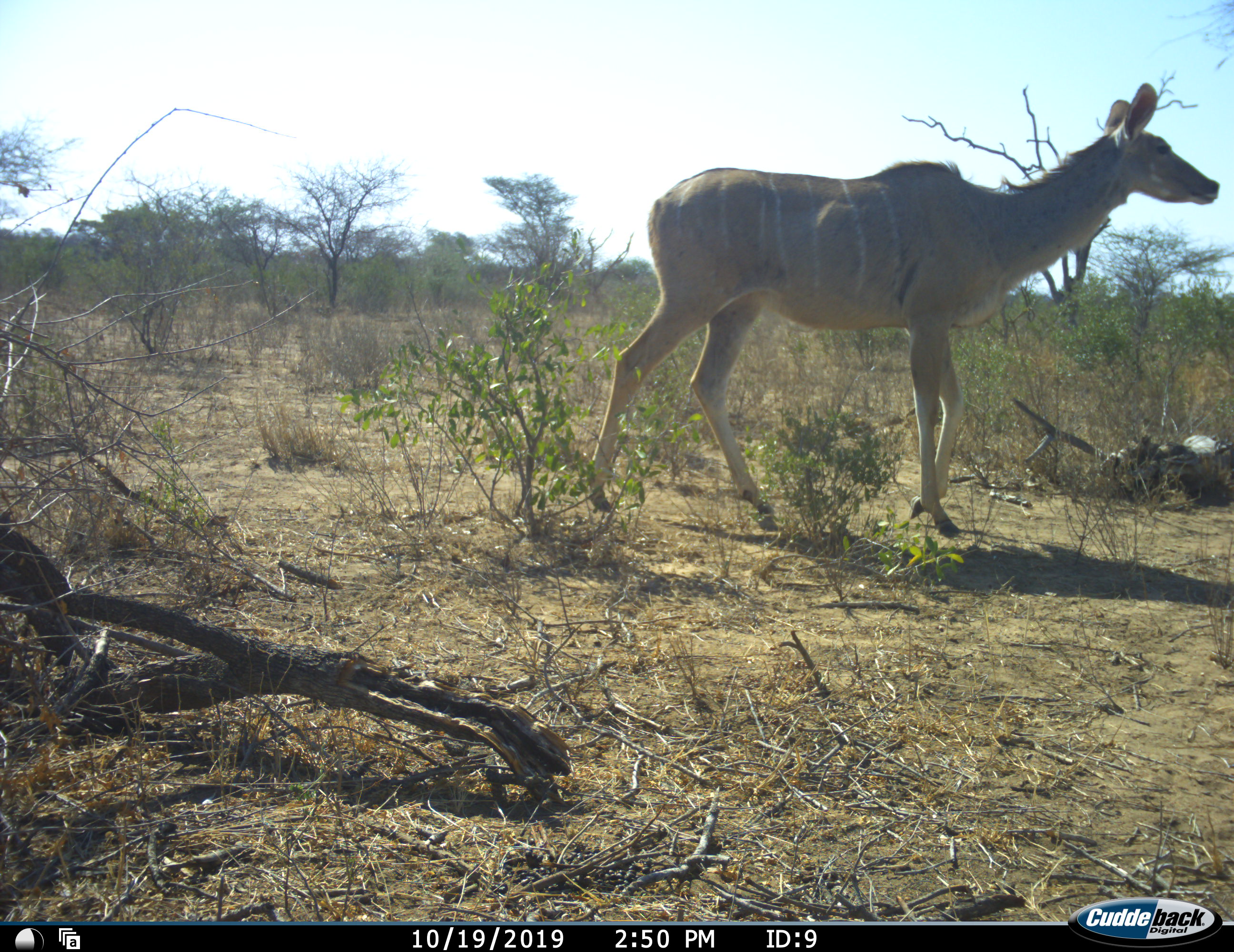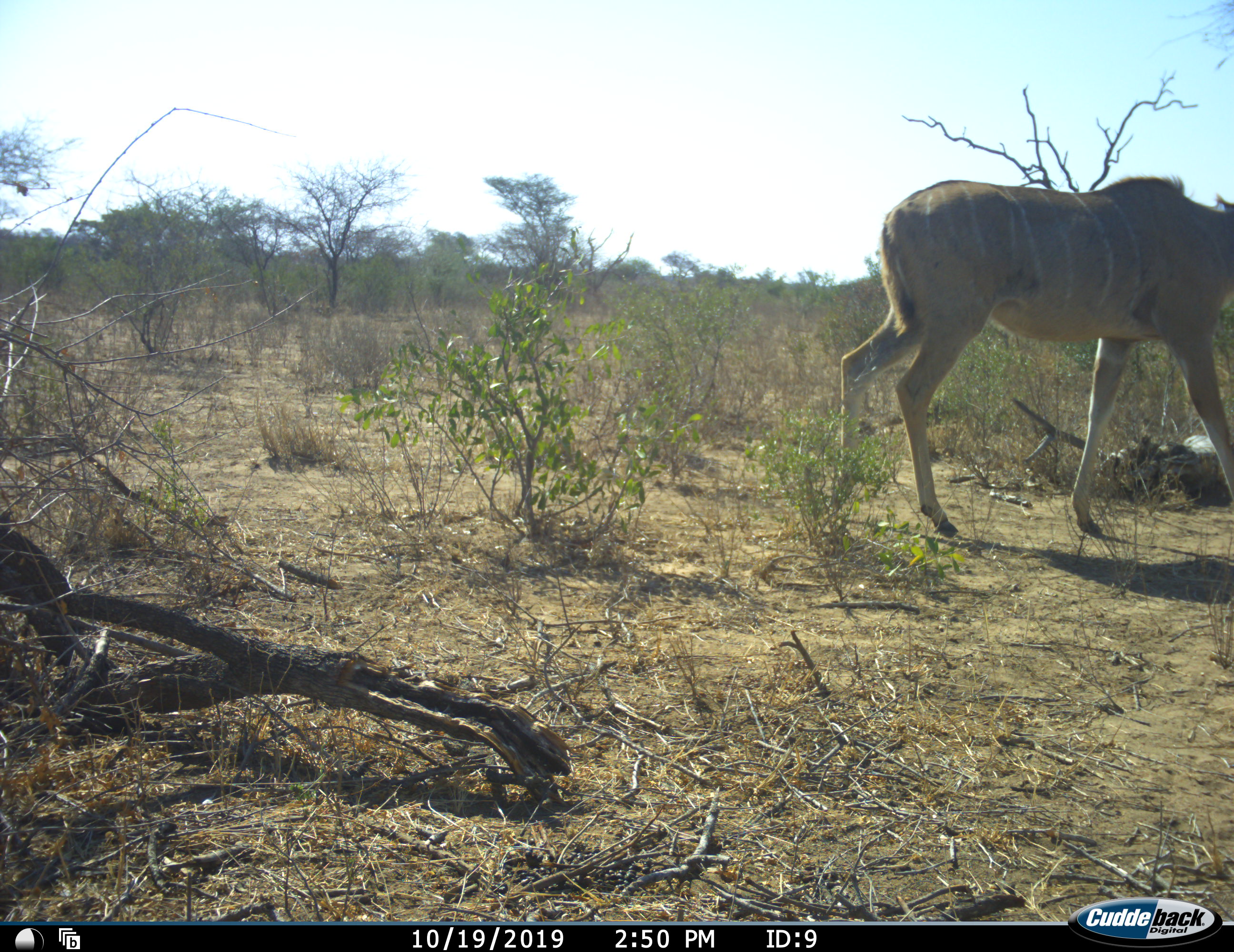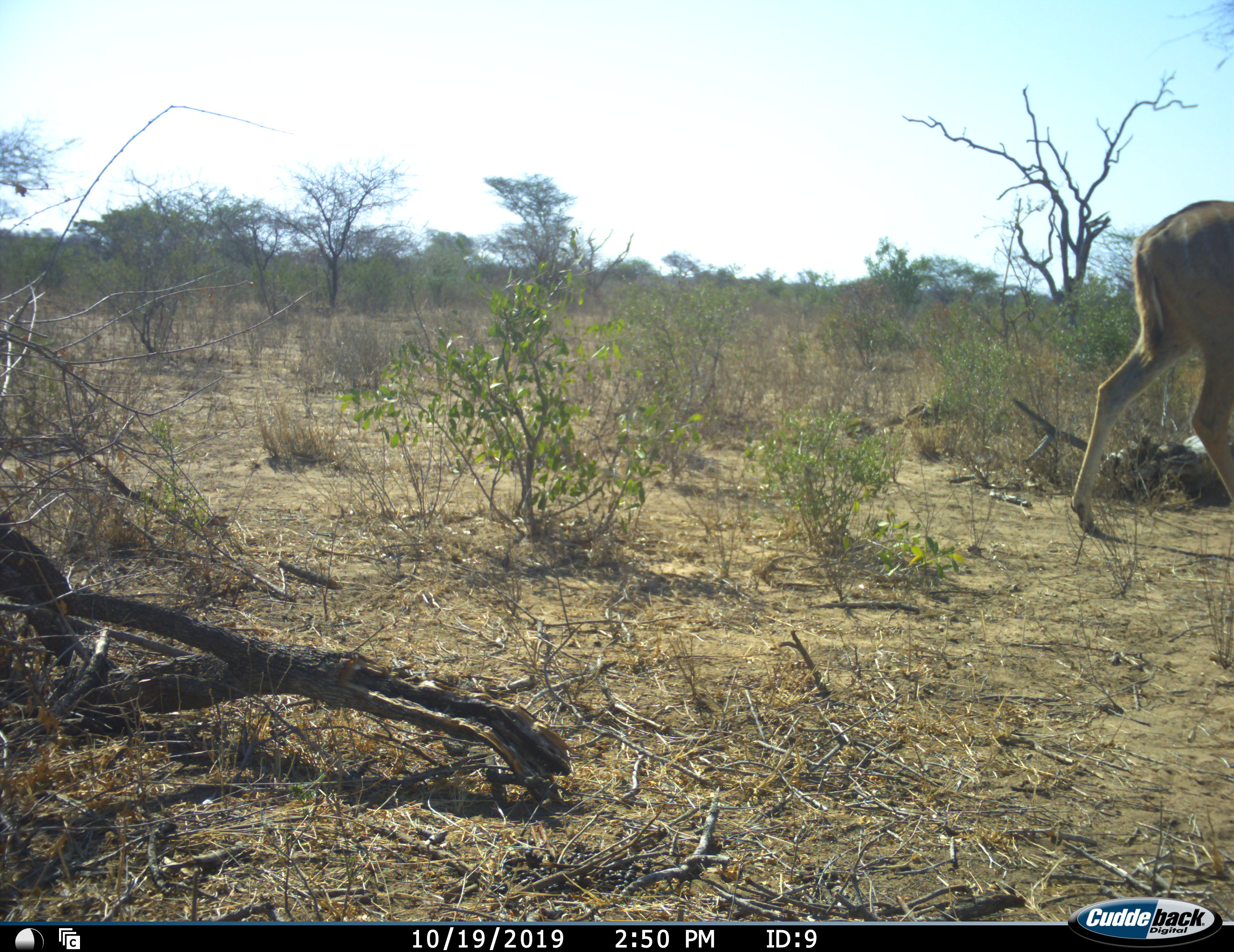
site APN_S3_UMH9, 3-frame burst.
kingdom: Animalia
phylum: Chordata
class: Mammalia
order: Artiodactyla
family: Bovidae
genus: Tragelaphus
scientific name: Tragelaphus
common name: kudu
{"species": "kudu (Tragelaphus)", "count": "1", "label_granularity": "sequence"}